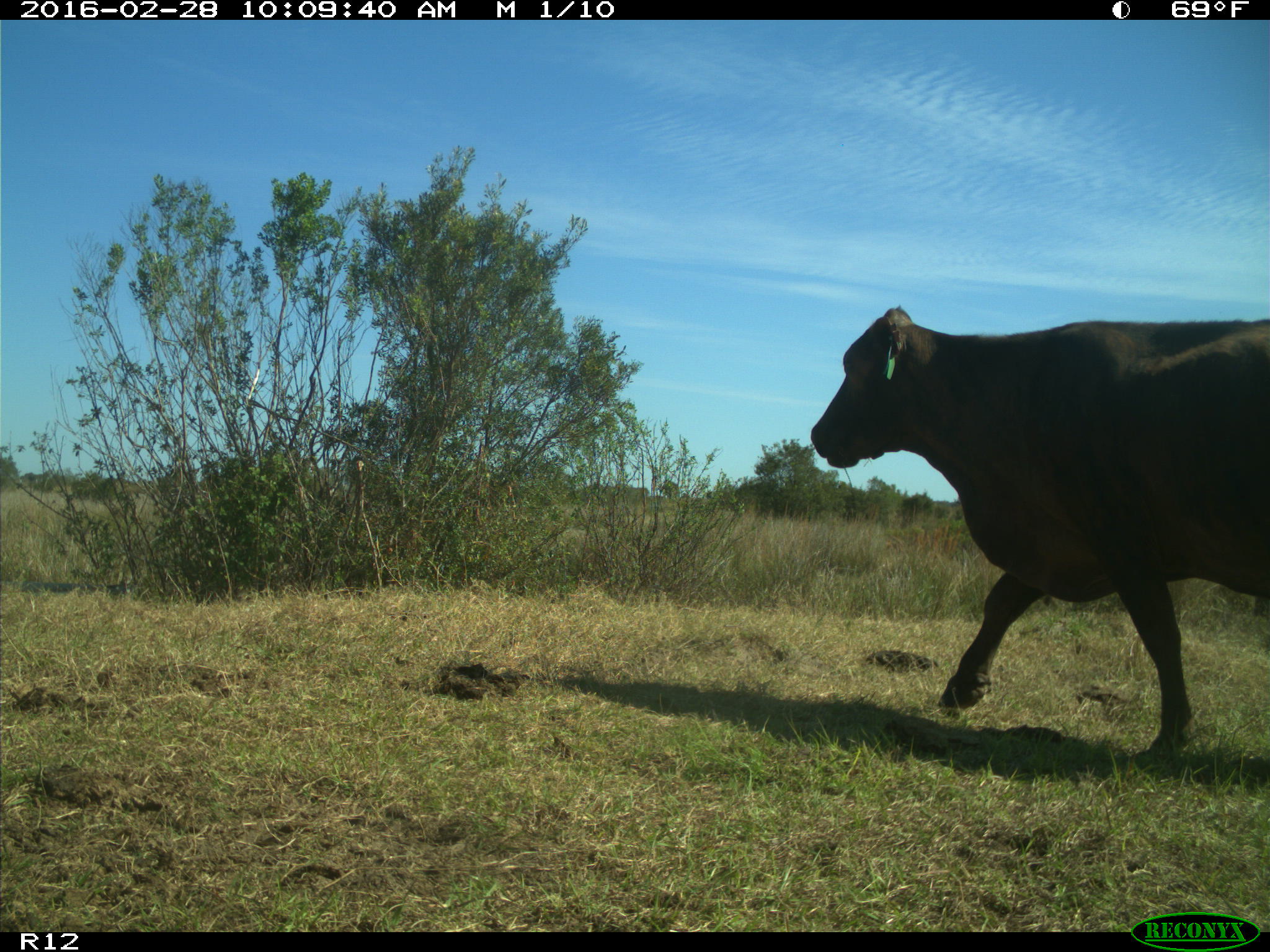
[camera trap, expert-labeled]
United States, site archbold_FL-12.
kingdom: Animalia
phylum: Chordata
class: Mammalia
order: Artiodactyla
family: Bovidae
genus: Bos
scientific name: Bos taurus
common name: domestic cow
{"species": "Bos taurus (domestic cow)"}